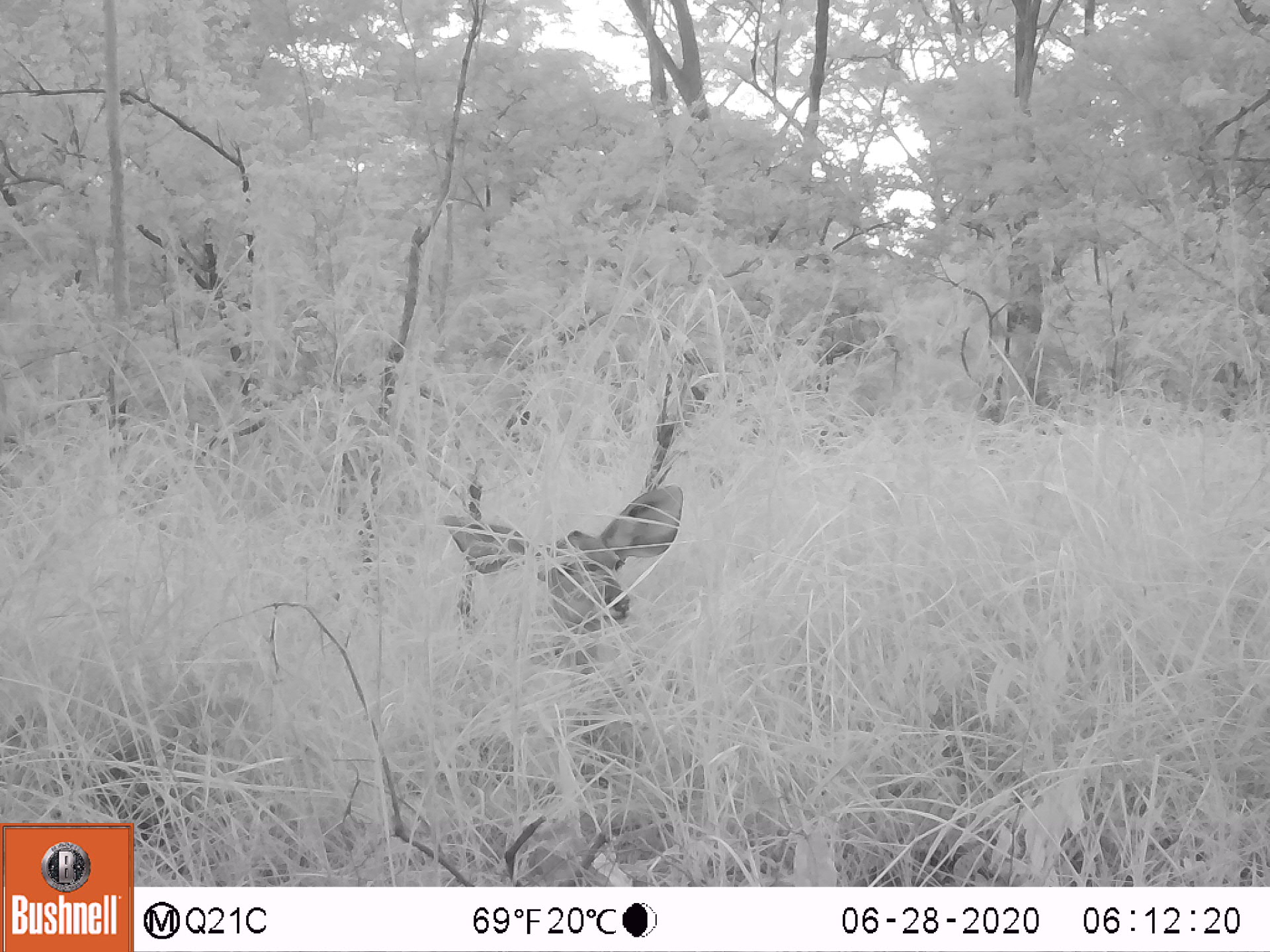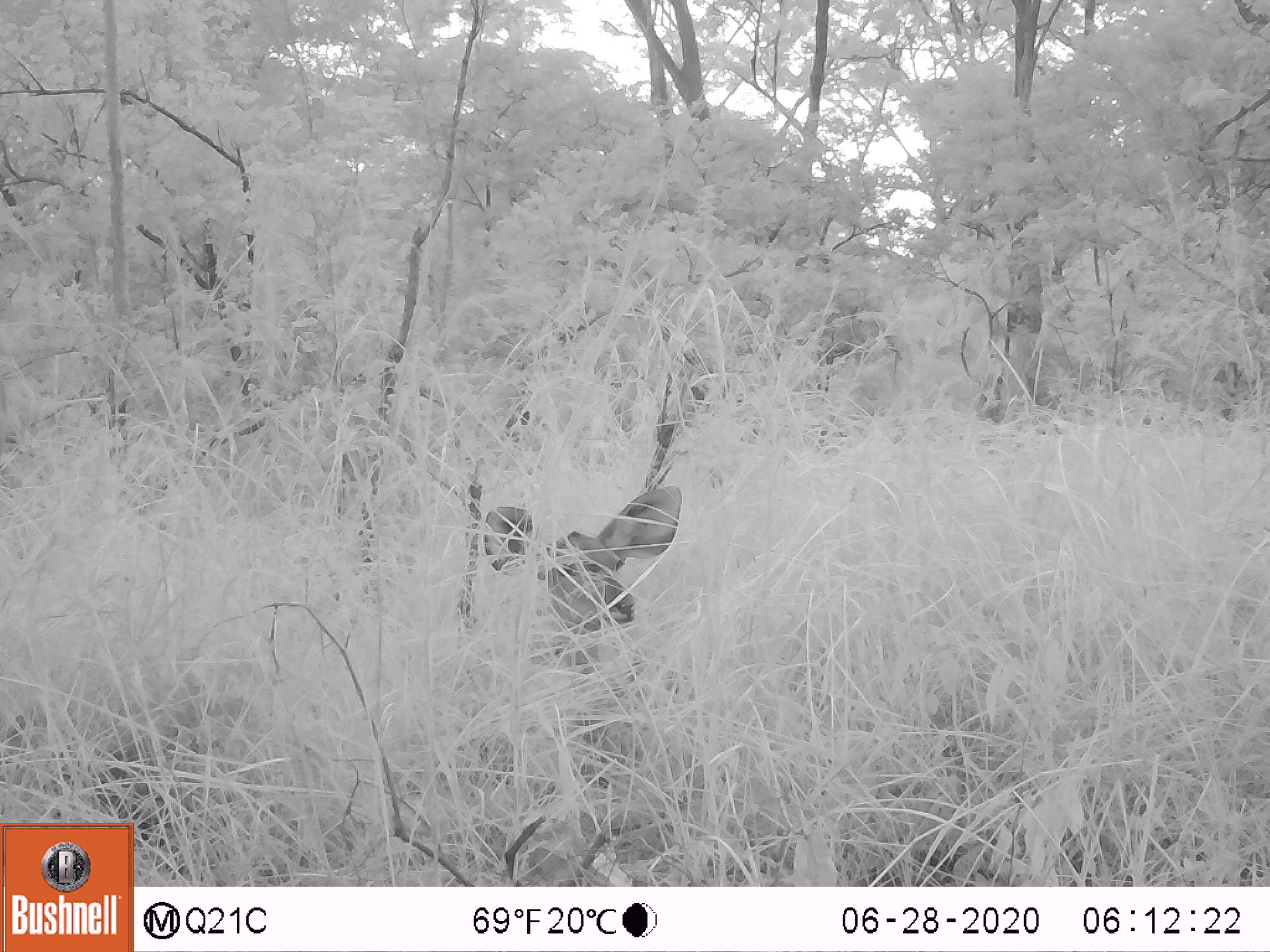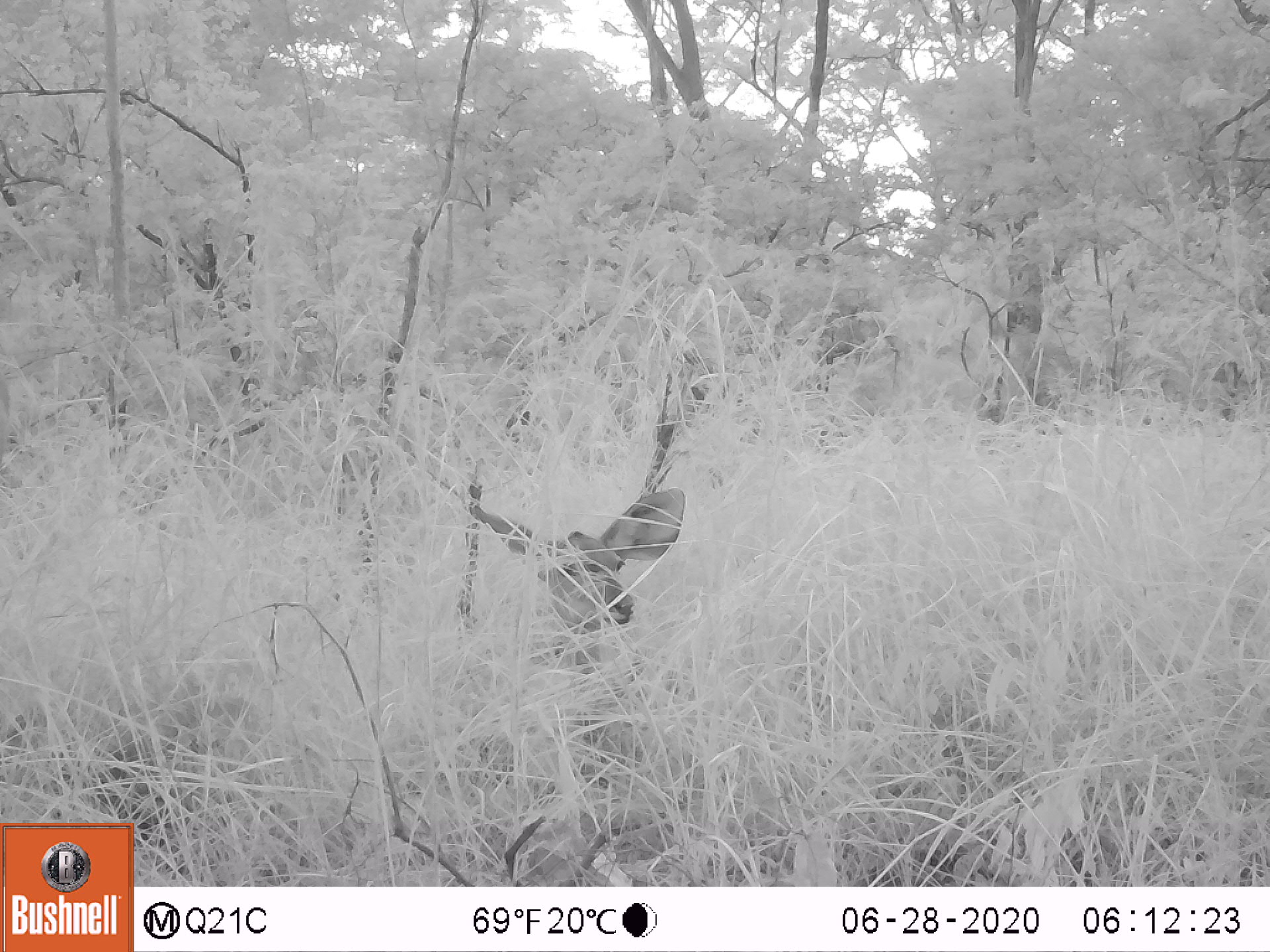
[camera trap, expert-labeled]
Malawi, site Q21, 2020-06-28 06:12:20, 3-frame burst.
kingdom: Animalia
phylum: Chordata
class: Mammalia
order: Artiodactyla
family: Bovidae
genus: Tragelaphus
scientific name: Tragelaphus strepsiceros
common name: greater kudu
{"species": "greater kudu (Tragelaphus strepsiceros)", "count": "1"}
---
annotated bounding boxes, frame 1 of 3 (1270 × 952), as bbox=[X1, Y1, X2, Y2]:
greater kudu: bbox=[433, 489, 705, 676]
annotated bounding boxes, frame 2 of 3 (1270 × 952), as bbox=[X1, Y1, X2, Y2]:
greater kudu: bbox=[480, 488, 715, 658]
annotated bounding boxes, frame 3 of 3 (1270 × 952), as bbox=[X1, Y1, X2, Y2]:
greater kudu: bbox=[462, 488, 710, 687]